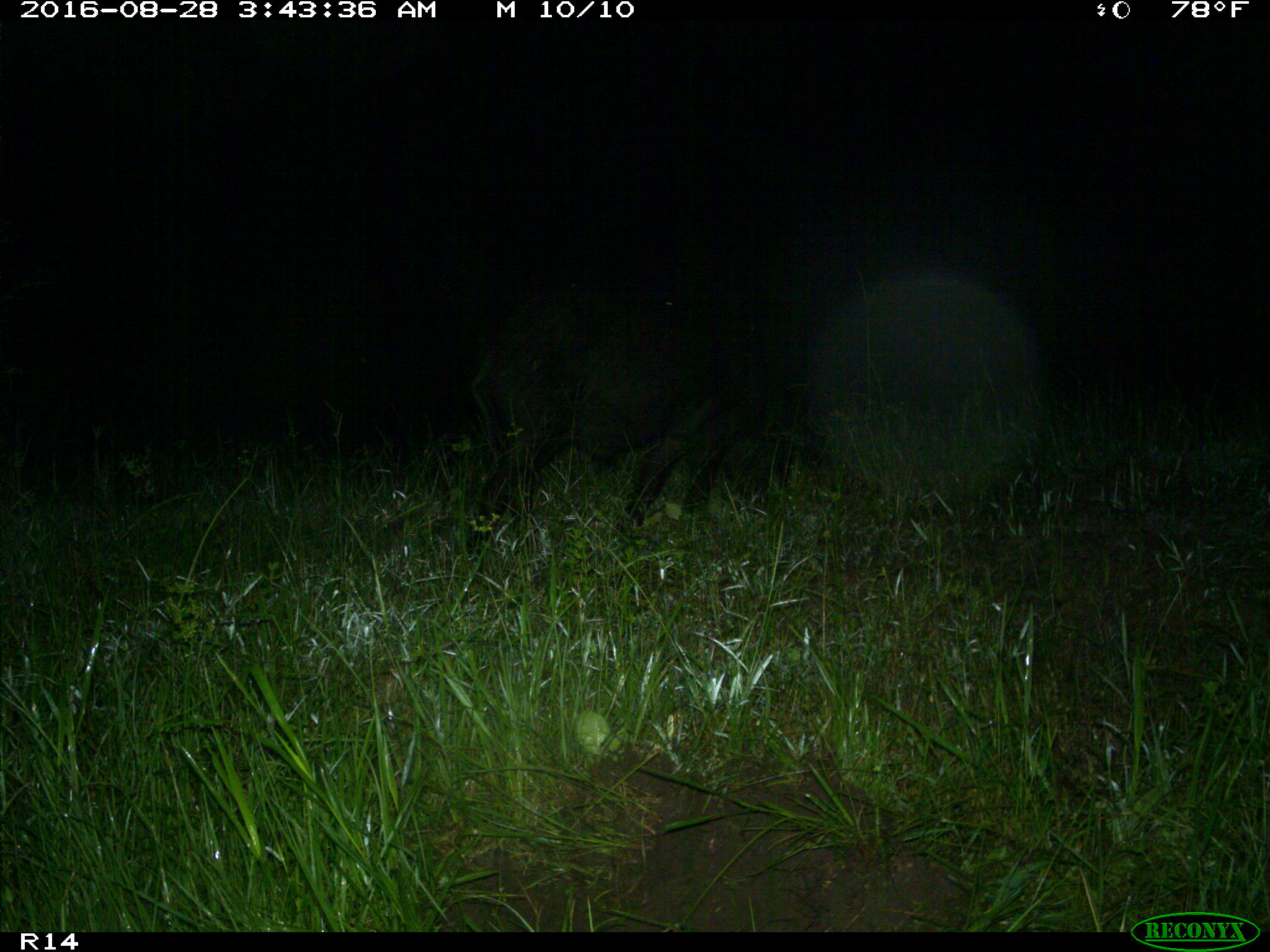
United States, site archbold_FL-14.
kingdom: Animalia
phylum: Chordata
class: Mammalia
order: Artiodactyla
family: Suidae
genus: Sus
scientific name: Sus scrofa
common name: wild boar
Sus scrofa (wild boar).